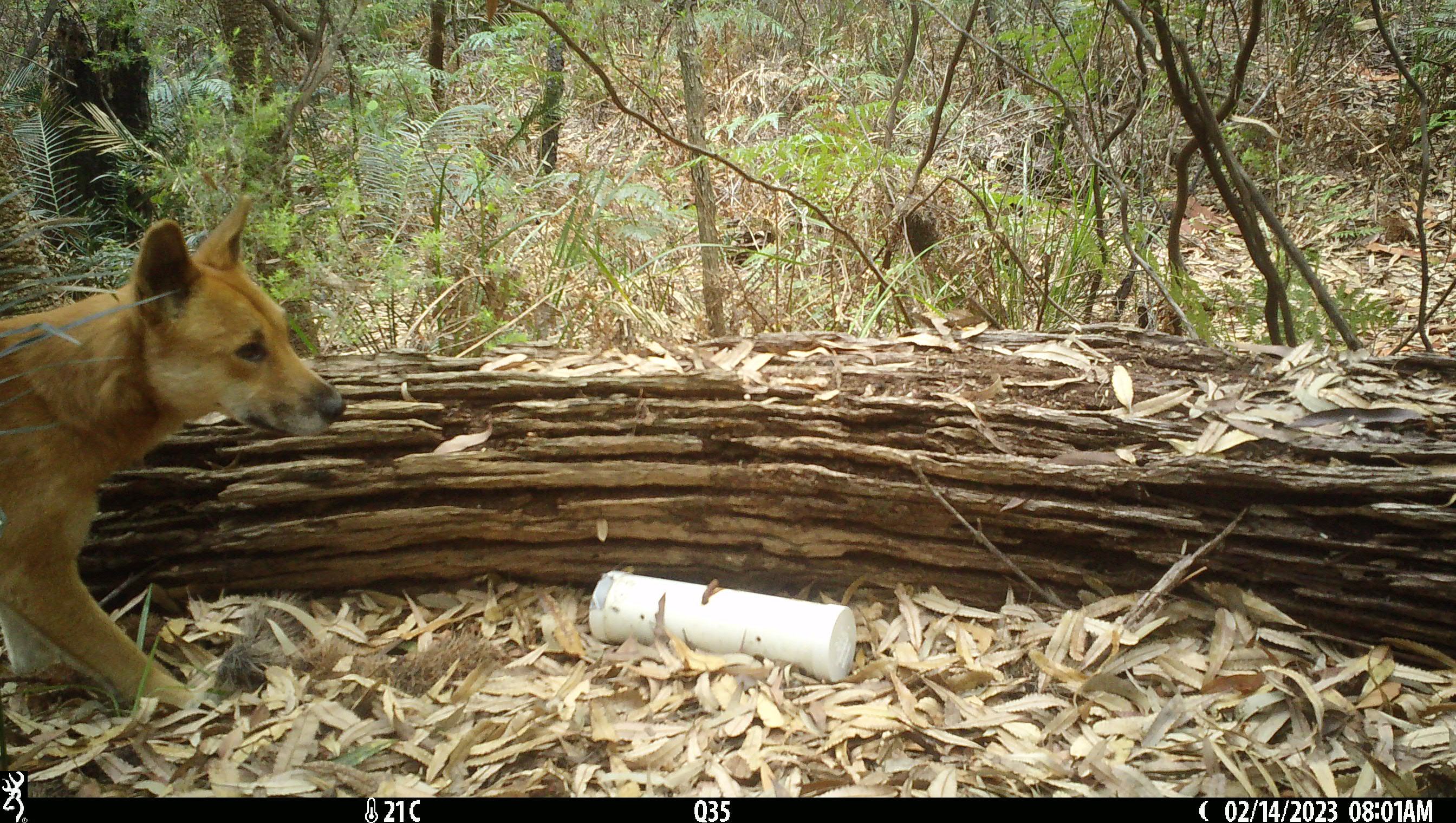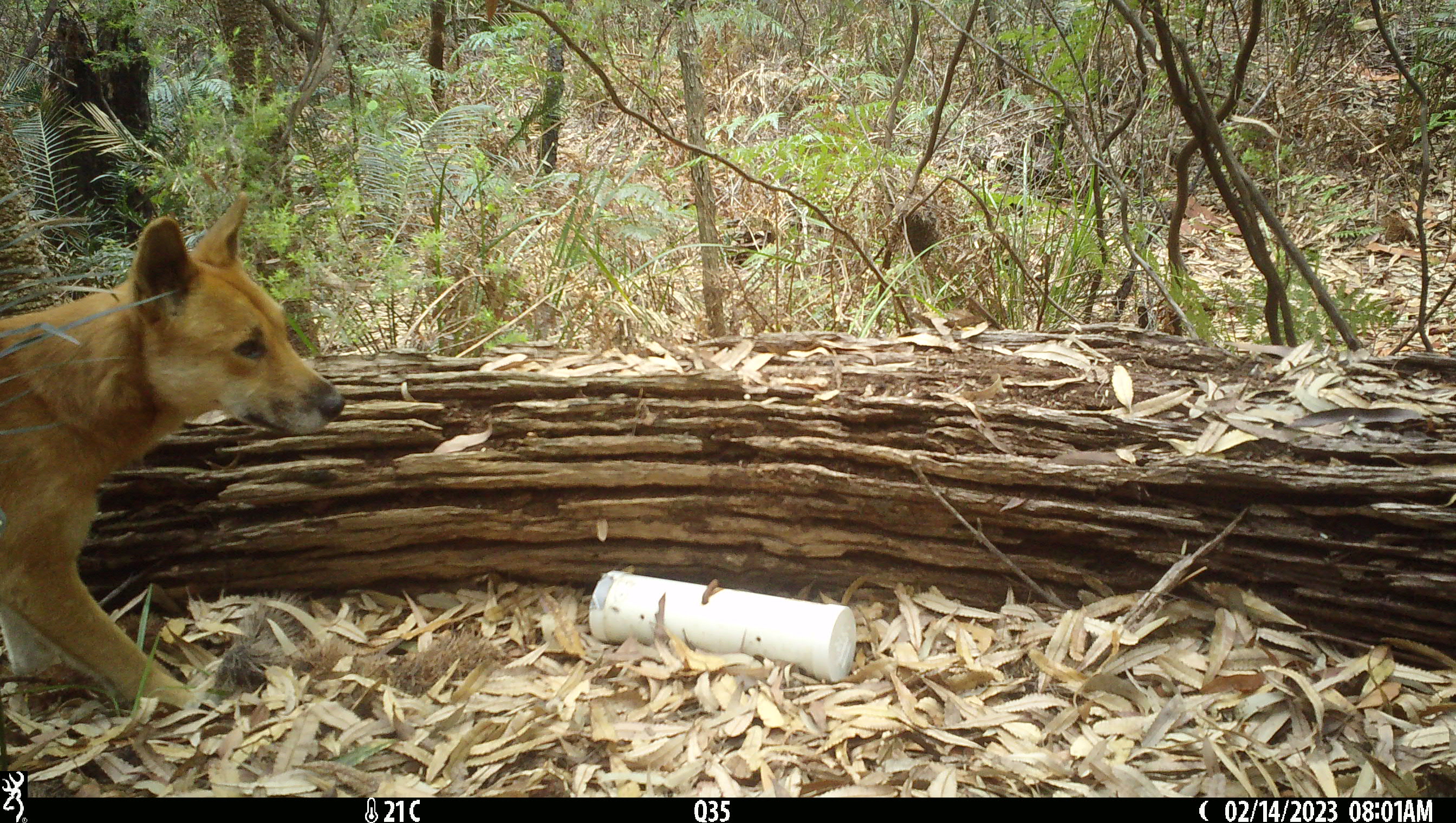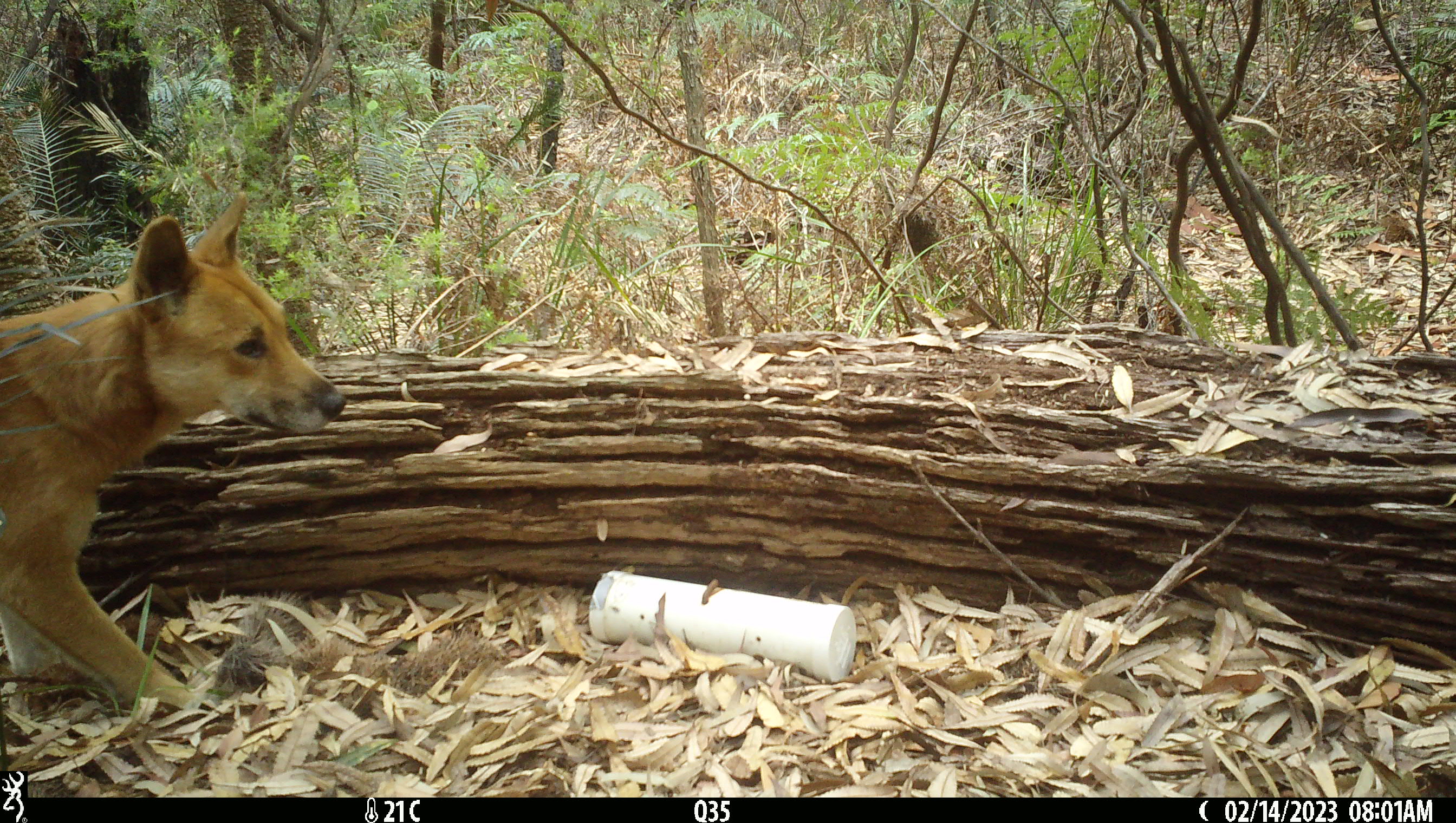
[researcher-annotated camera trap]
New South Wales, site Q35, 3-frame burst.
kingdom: Animalia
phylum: Chordata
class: Mammalia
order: Carnivora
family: Canidae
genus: Canis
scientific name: Canis familiaris dingo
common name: dingo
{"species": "dingo (Canis familiaris dingo)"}